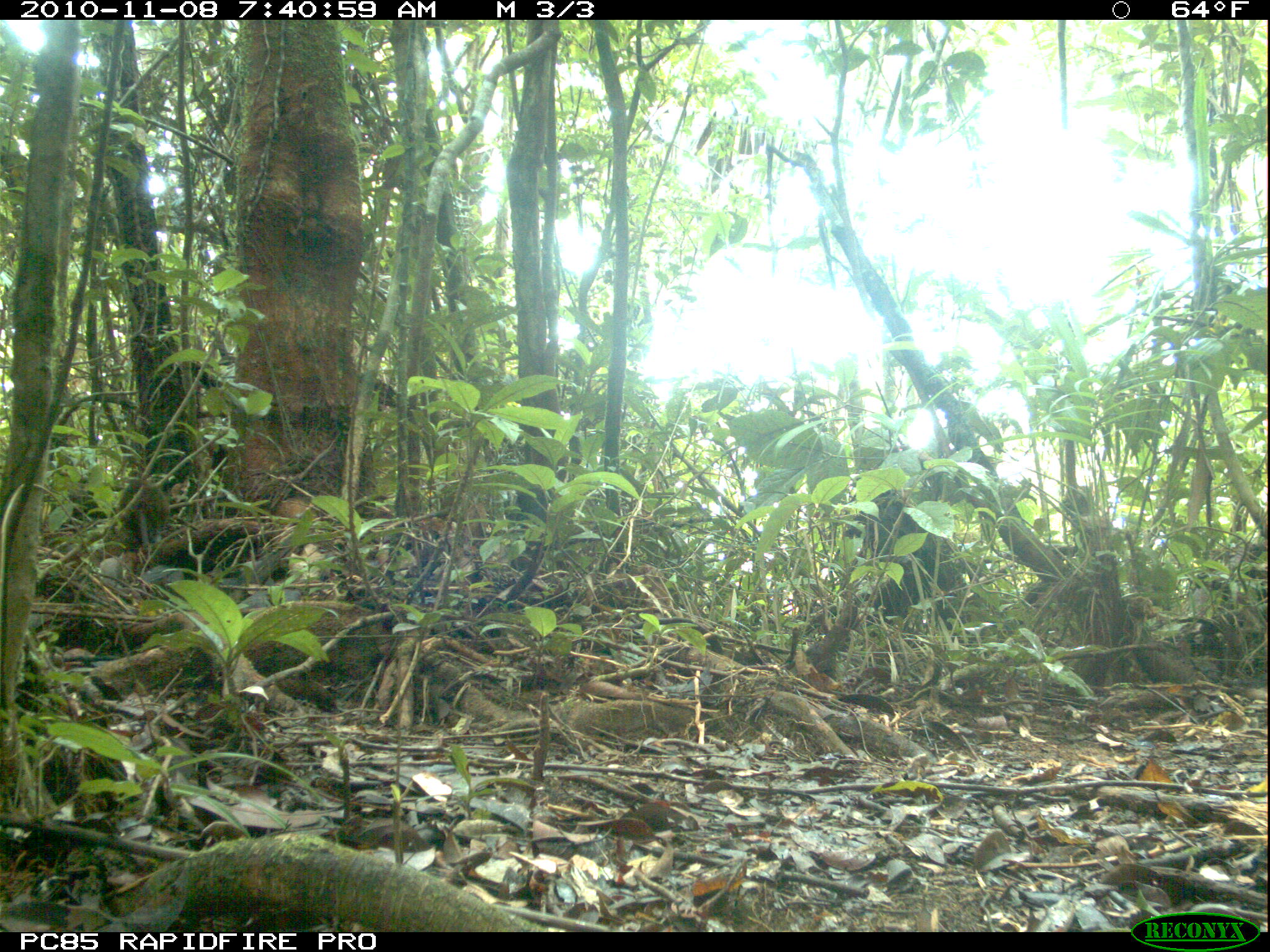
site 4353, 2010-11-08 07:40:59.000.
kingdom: Animalia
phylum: Chordata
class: Mammalia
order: Rodentia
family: Muridae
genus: Rattus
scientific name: Rattus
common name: rodent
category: unknown rat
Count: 1.